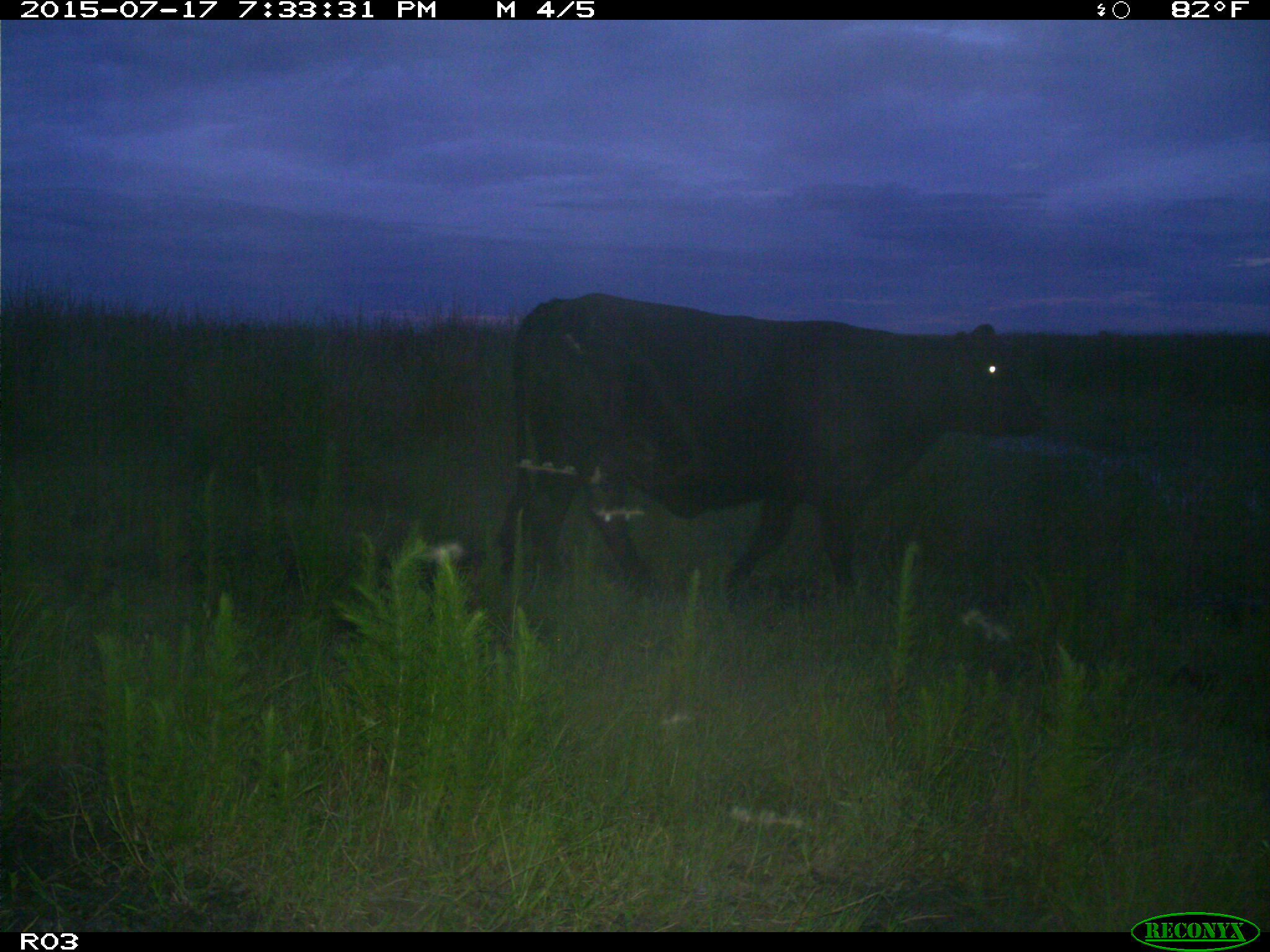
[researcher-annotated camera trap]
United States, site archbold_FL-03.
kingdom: Animalia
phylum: Chordata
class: Mammalia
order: Artiodactyla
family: Bovidae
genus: Bos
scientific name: Bos taurus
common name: domestic cow